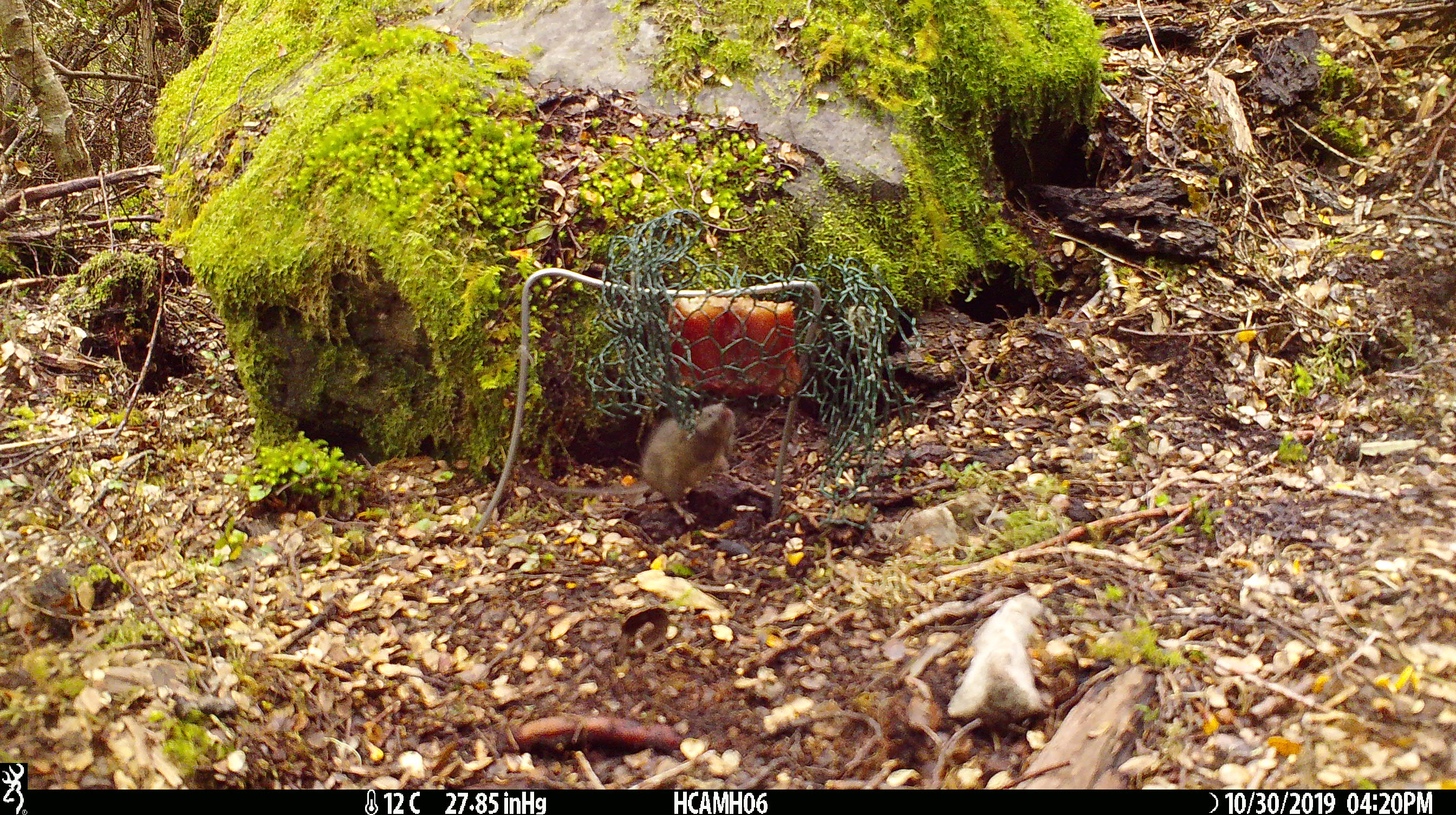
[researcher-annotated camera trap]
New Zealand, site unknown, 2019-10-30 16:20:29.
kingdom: Animalia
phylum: Chordata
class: Mammalia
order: Rodentia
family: Muridae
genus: Mus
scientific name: Mus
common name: mouse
Mouse (Mus).